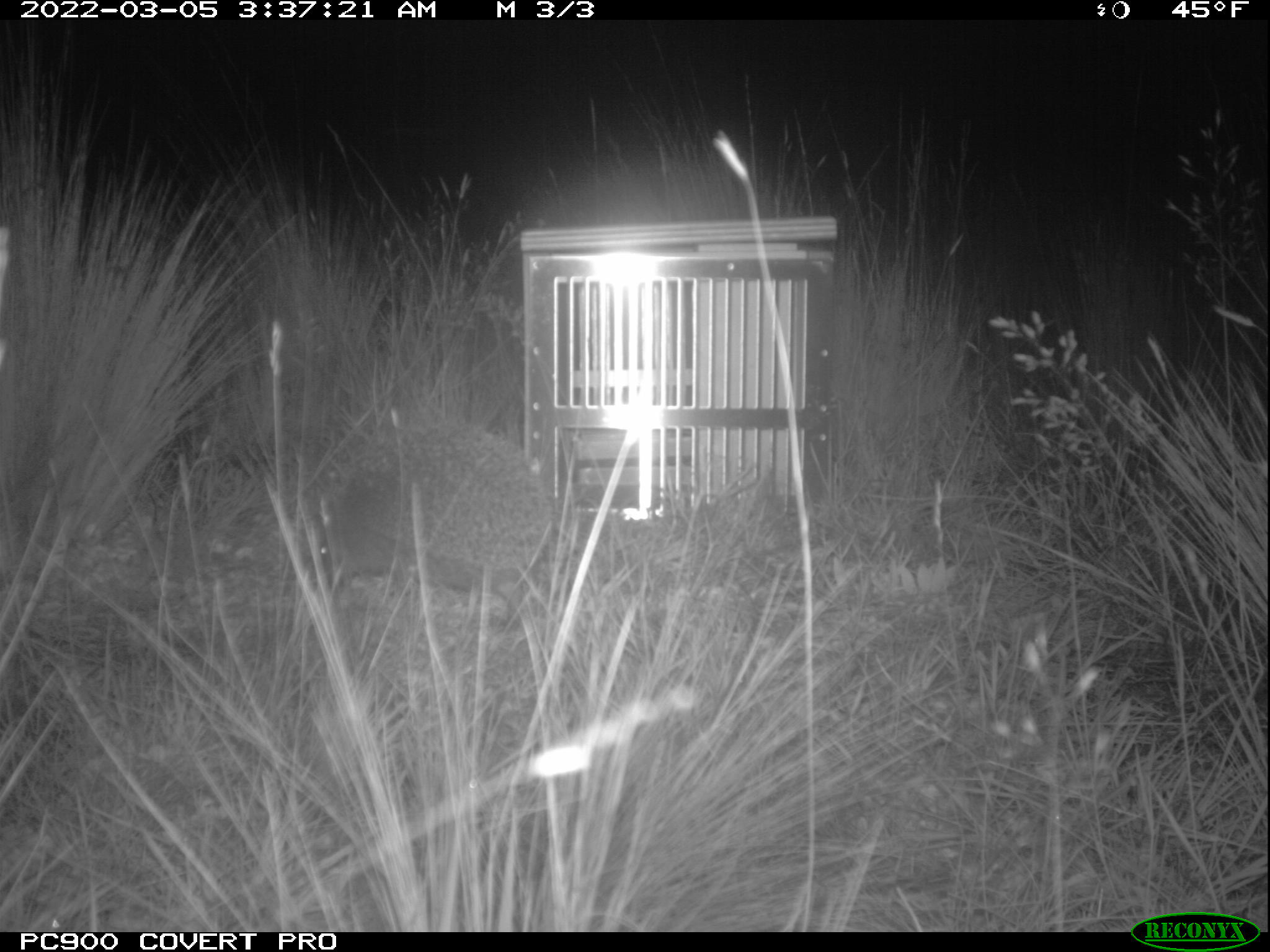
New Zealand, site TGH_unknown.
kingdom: Animalia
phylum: Chordata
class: Mammalia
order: Eulipotyphla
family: Erinaceidae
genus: Erinaceus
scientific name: Erinaceus europaeus europaeus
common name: european hedgehog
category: hedgehog